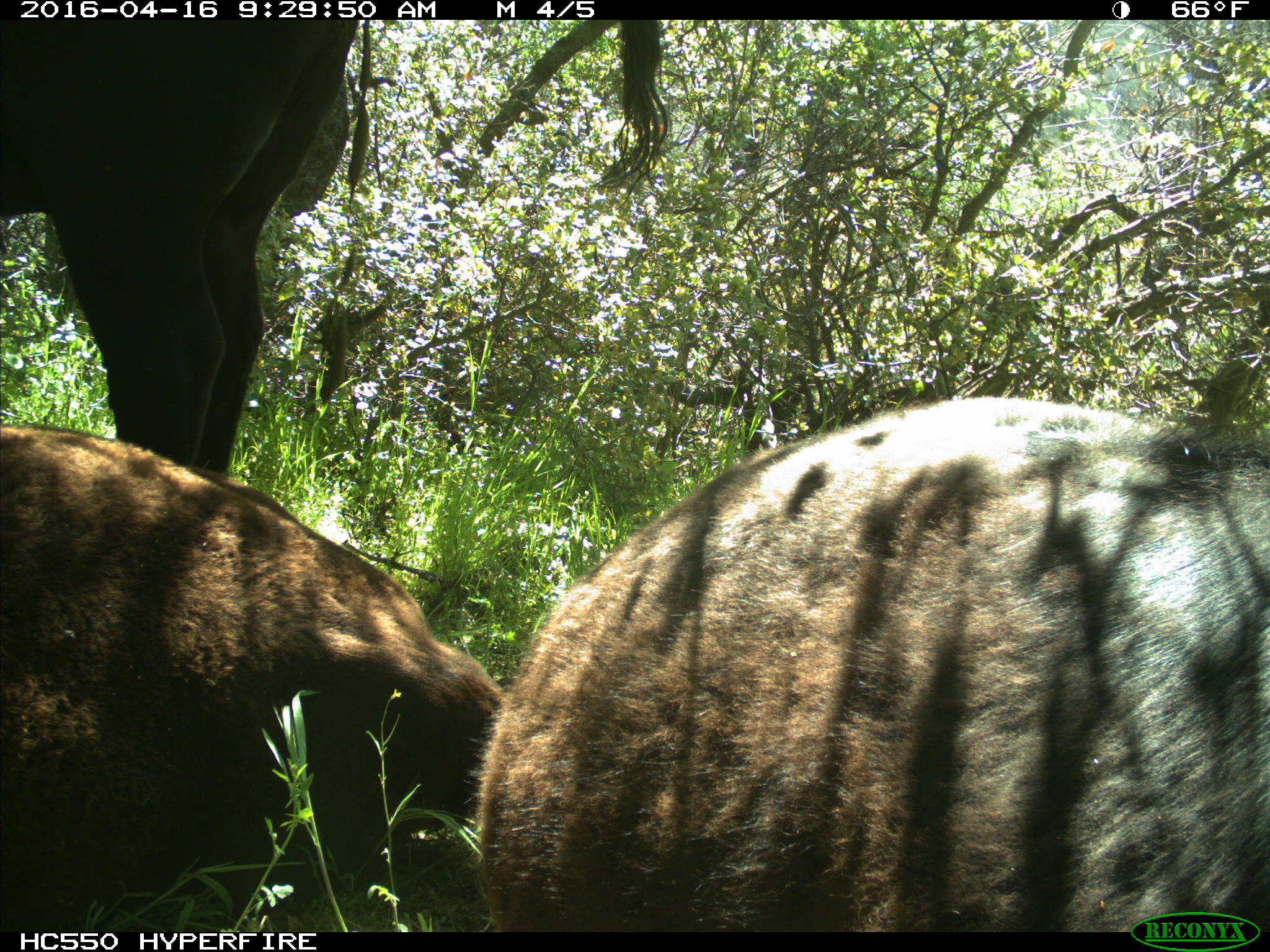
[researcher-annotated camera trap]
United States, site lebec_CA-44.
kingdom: Animalia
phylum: Chordata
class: Mammalia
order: Artiodactyla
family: Bovidae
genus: Bos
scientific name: Bos taurus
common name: domestic cow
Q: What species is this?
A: Bos taurus (domestic cow).